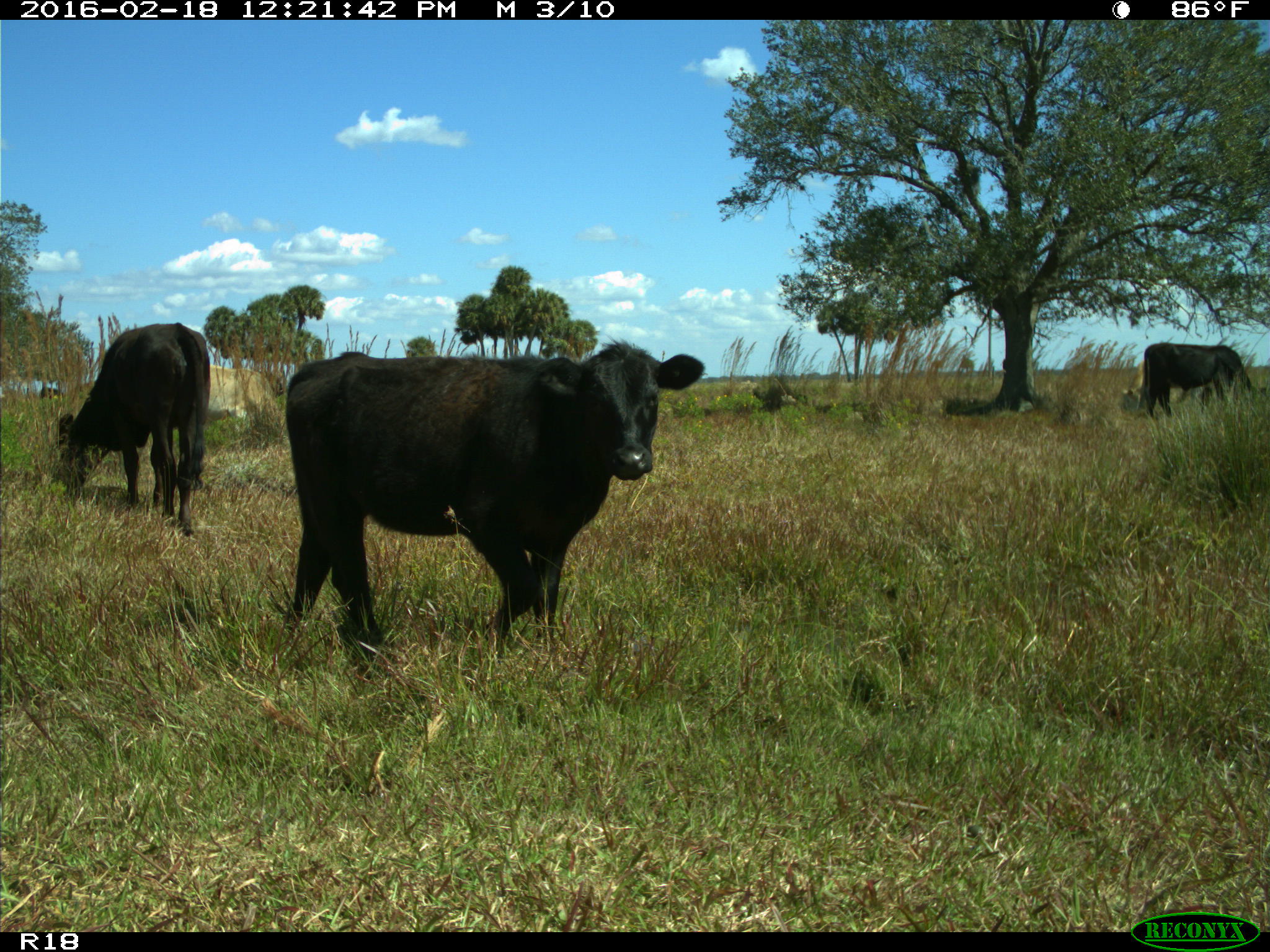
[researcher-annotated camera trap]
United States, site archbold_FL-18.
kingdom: Animalia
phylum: Chordata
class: Mammalia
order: Artiodactyla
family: Bovidae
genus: Bos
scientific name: Bos taurus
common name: domestic cow